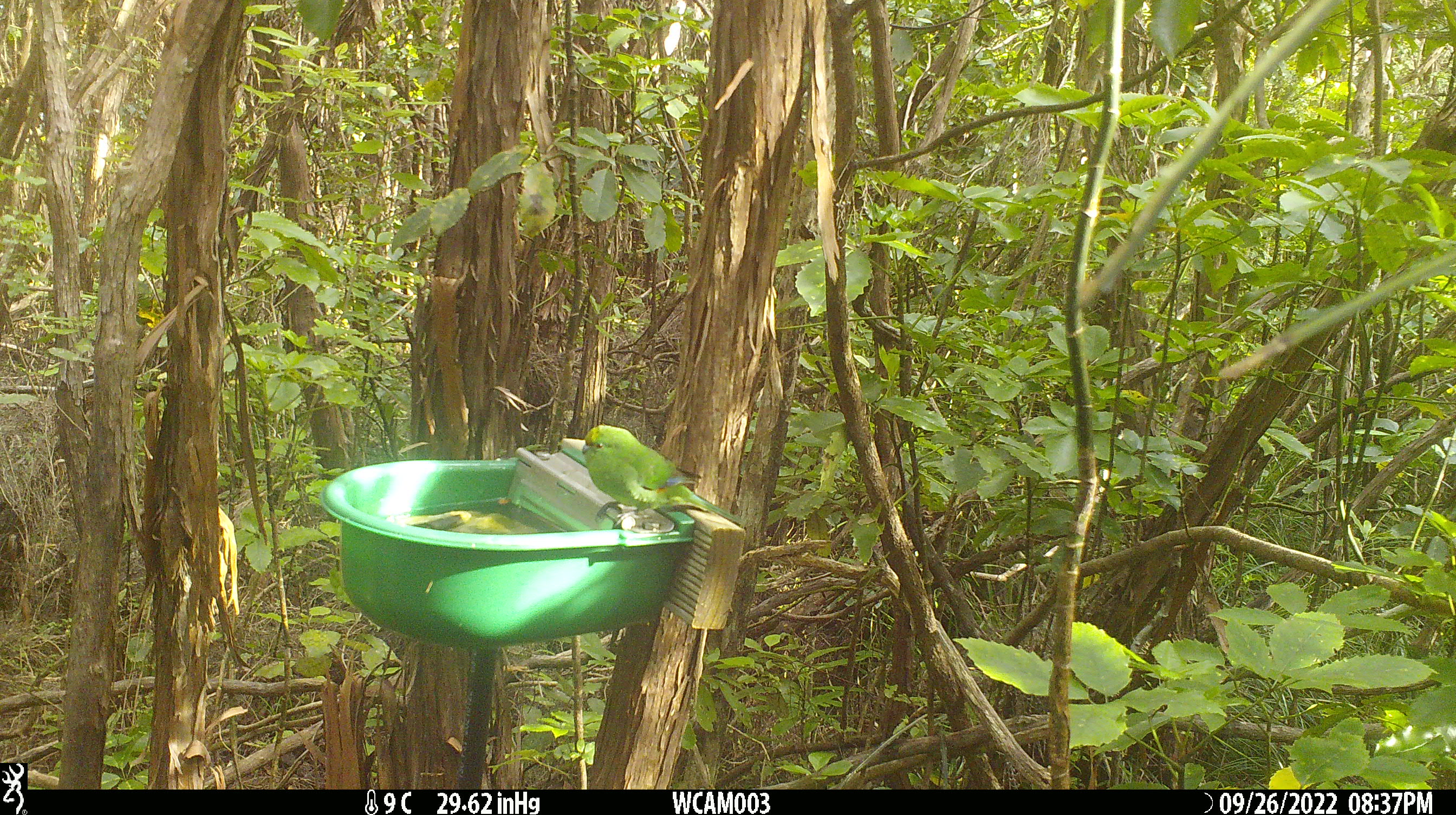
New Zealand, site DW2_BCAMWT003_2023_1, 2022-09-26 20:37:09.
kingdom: Animalia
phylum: Chordata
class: Aves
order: Psittaciformes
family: Psittaculidae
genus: Cyanoramphus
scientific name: Cyanoramphus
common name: parakeet